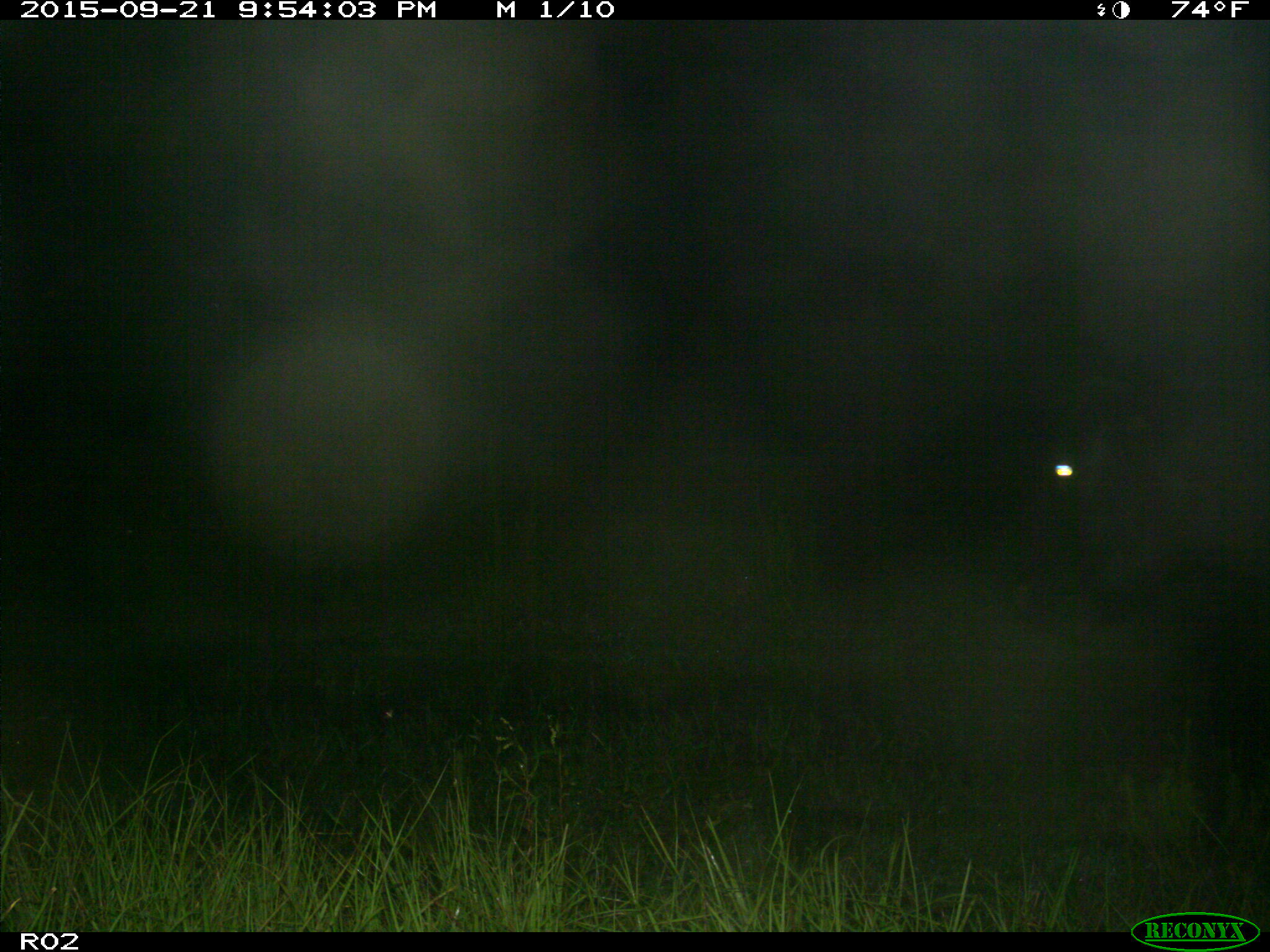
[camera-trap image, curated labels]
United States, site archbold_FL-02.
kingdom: Animalia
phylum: Chordata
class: Mammalia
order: Artiodactyla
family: Bovidae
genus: Bos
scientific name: Bos taurus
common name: domestic cow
Bos taurus (domestic cow).